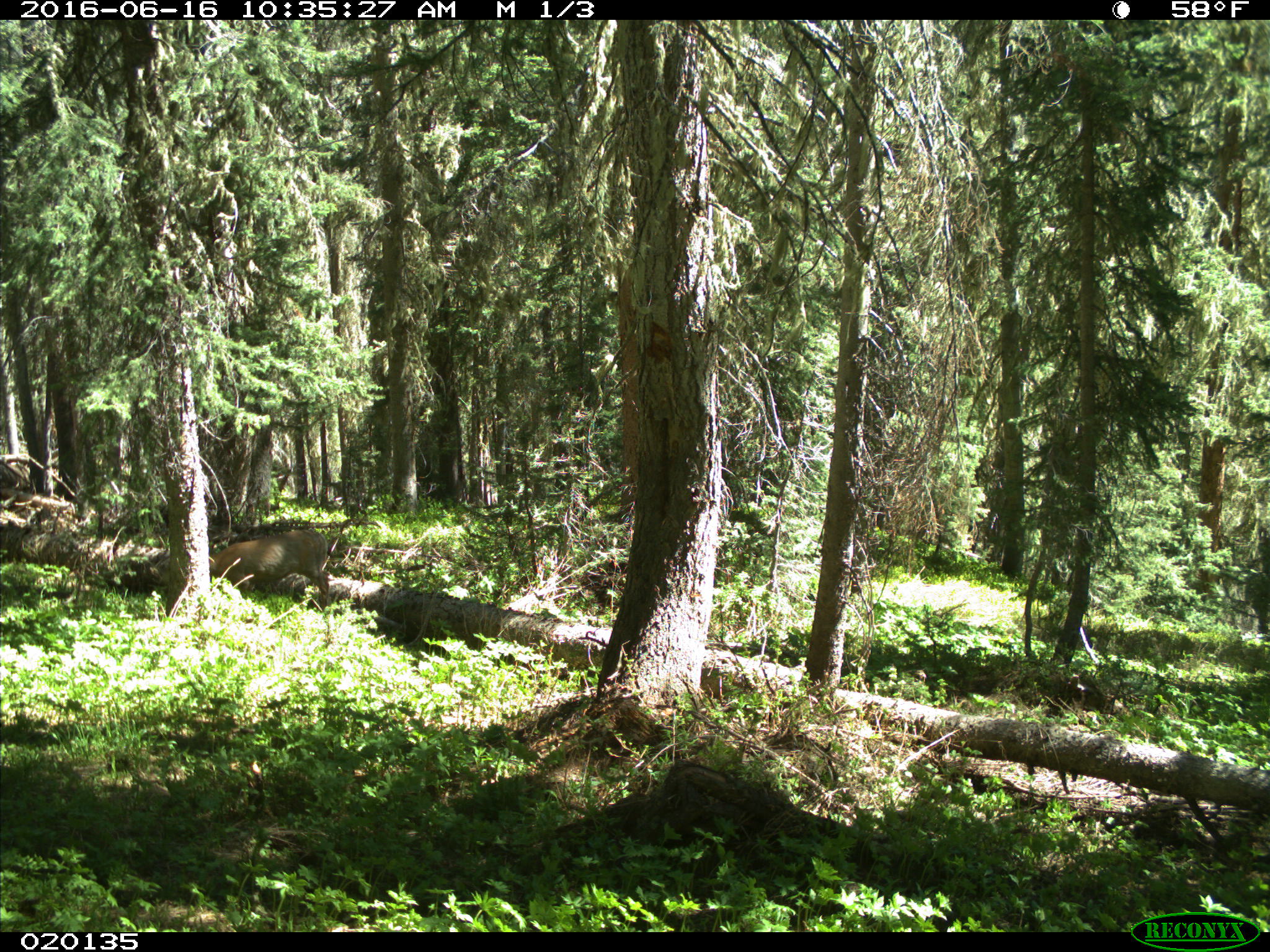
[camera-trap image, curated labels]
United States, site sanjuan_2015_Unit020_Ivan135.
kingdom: Animalia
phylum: Chordata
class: Mammalia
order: Artiodactyla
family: Cervidae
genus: Odocoileus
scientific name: Odocoileus hemionus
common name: mule deer